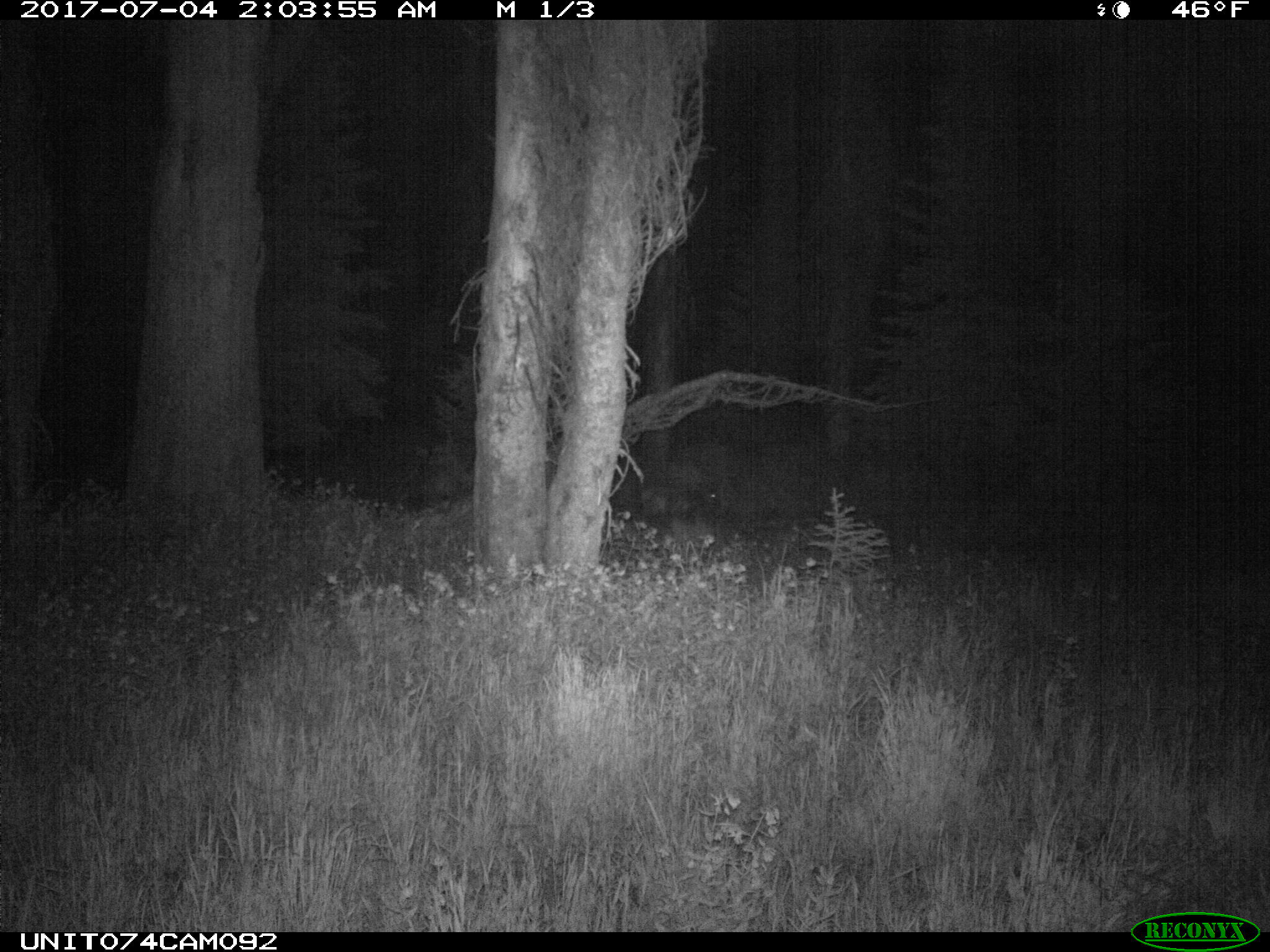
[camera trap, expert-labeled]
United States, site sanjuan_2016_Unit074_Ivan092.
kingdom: Animalia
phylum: Chordata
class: Mammalia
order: Artiodactyla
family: Cervidae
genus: Cervus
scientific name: Cervus elaphus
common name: red deer